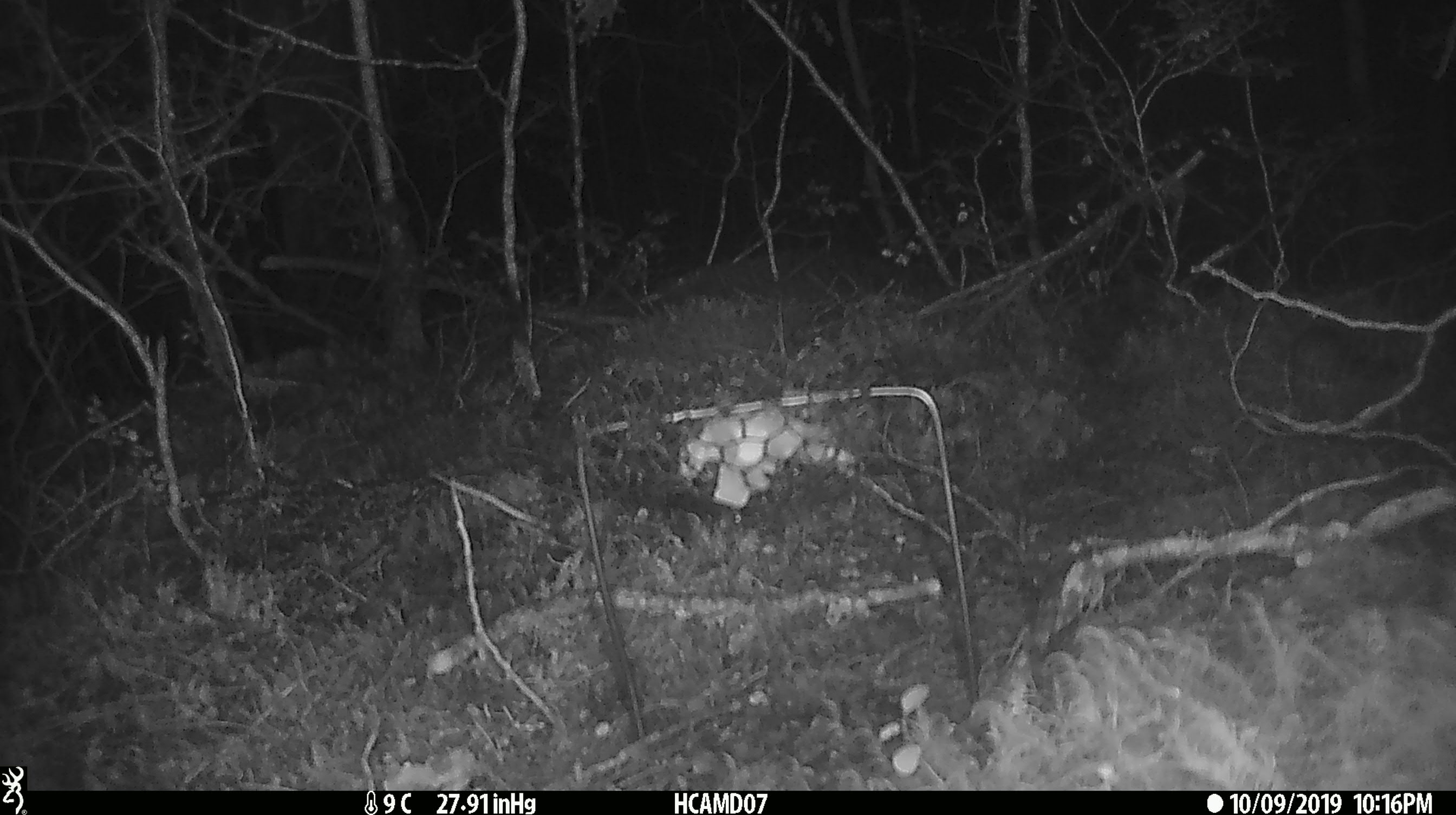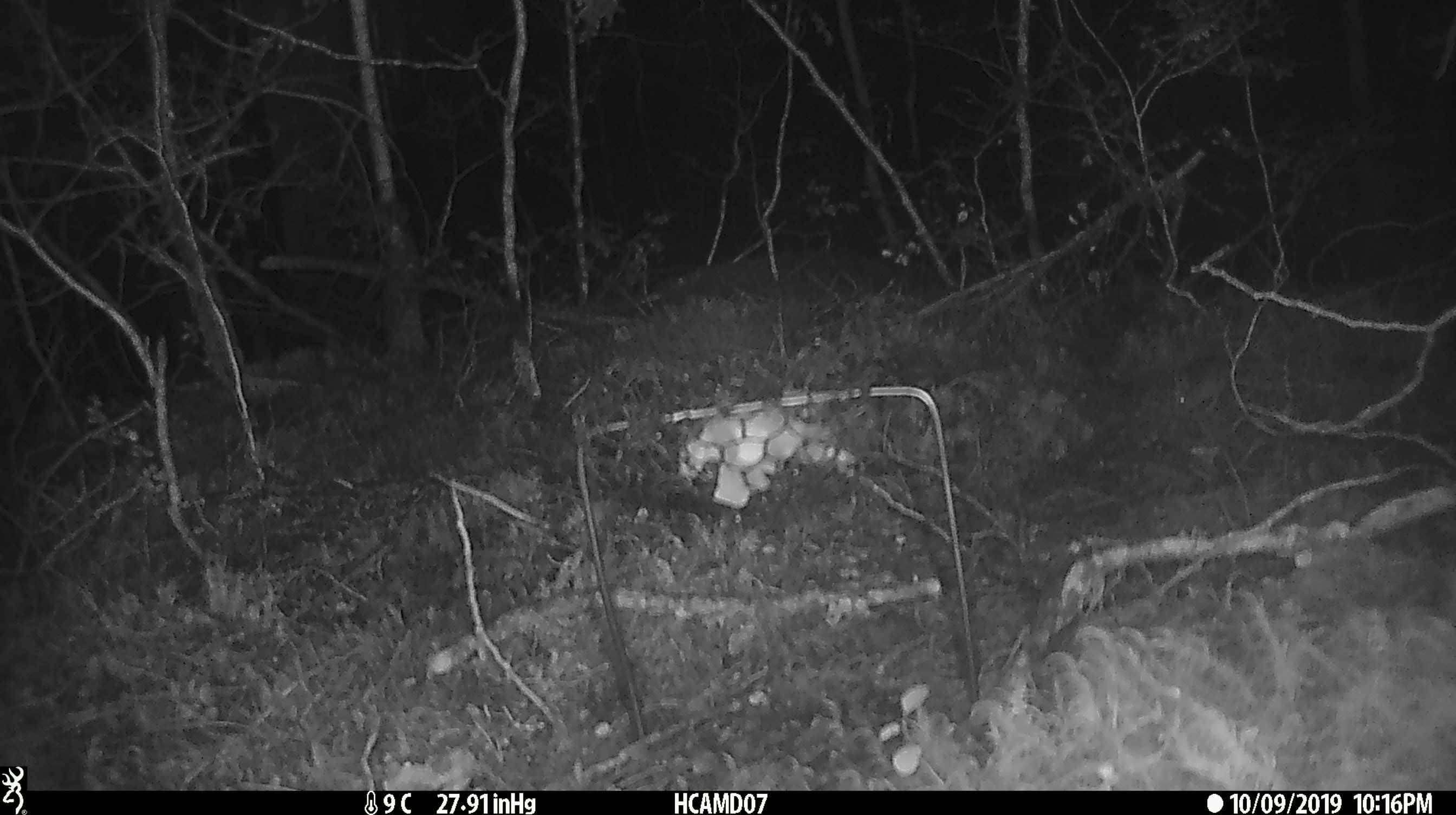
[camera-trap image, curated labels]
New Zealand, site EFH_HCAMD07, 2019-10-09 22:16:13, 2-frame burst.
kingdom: Animalia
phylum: Chordata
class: Mammalia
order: Rodentia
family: Muridae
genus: Mus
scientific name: Mus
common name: mouse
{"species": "mouse (Mus)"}